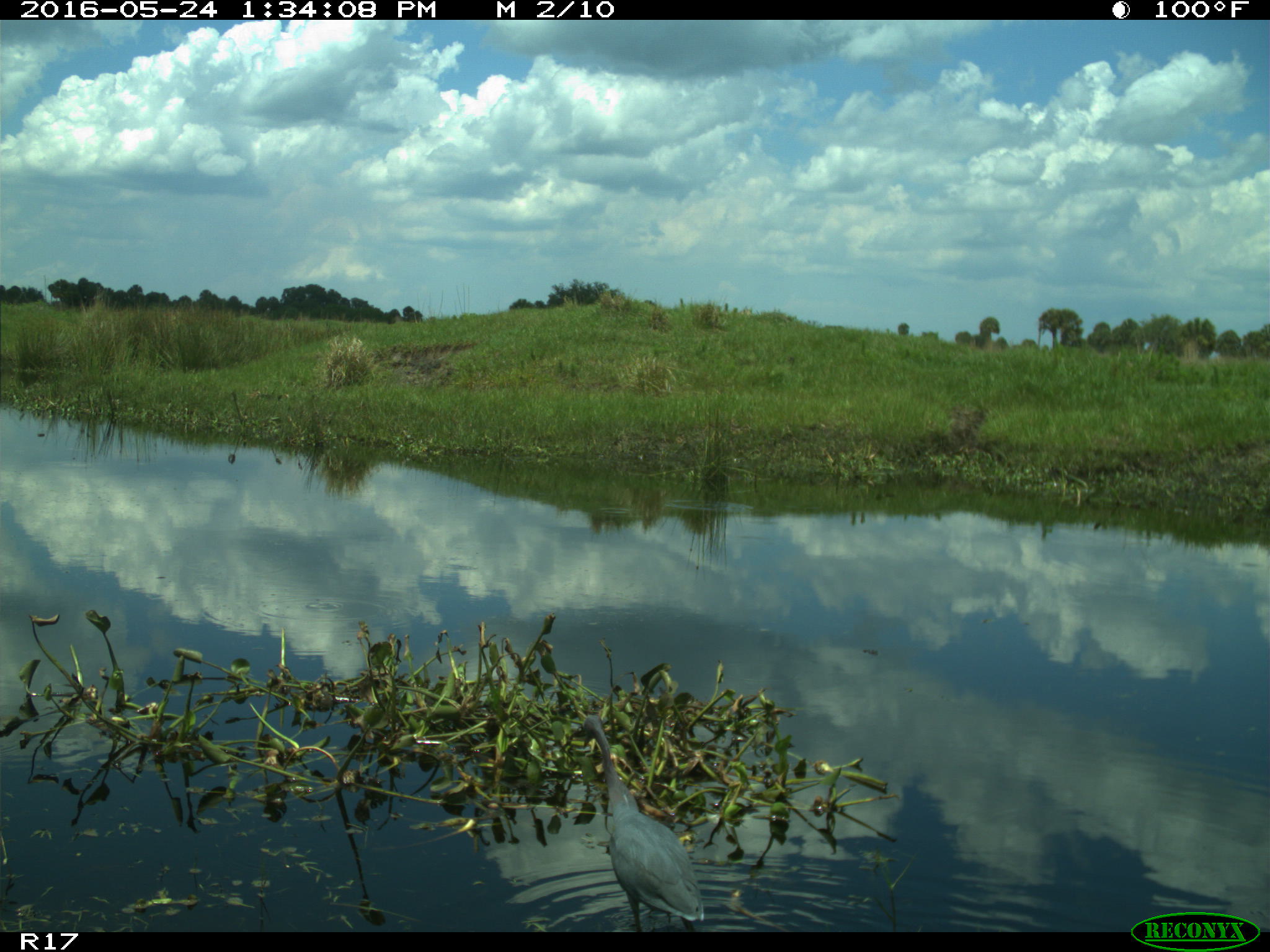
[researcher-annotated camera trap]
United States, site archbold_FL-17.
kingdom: Animalia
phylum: Chordata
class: Aves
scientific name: Aves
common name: birds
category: unidentified bird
Unidentified bird (birds) (Aves).